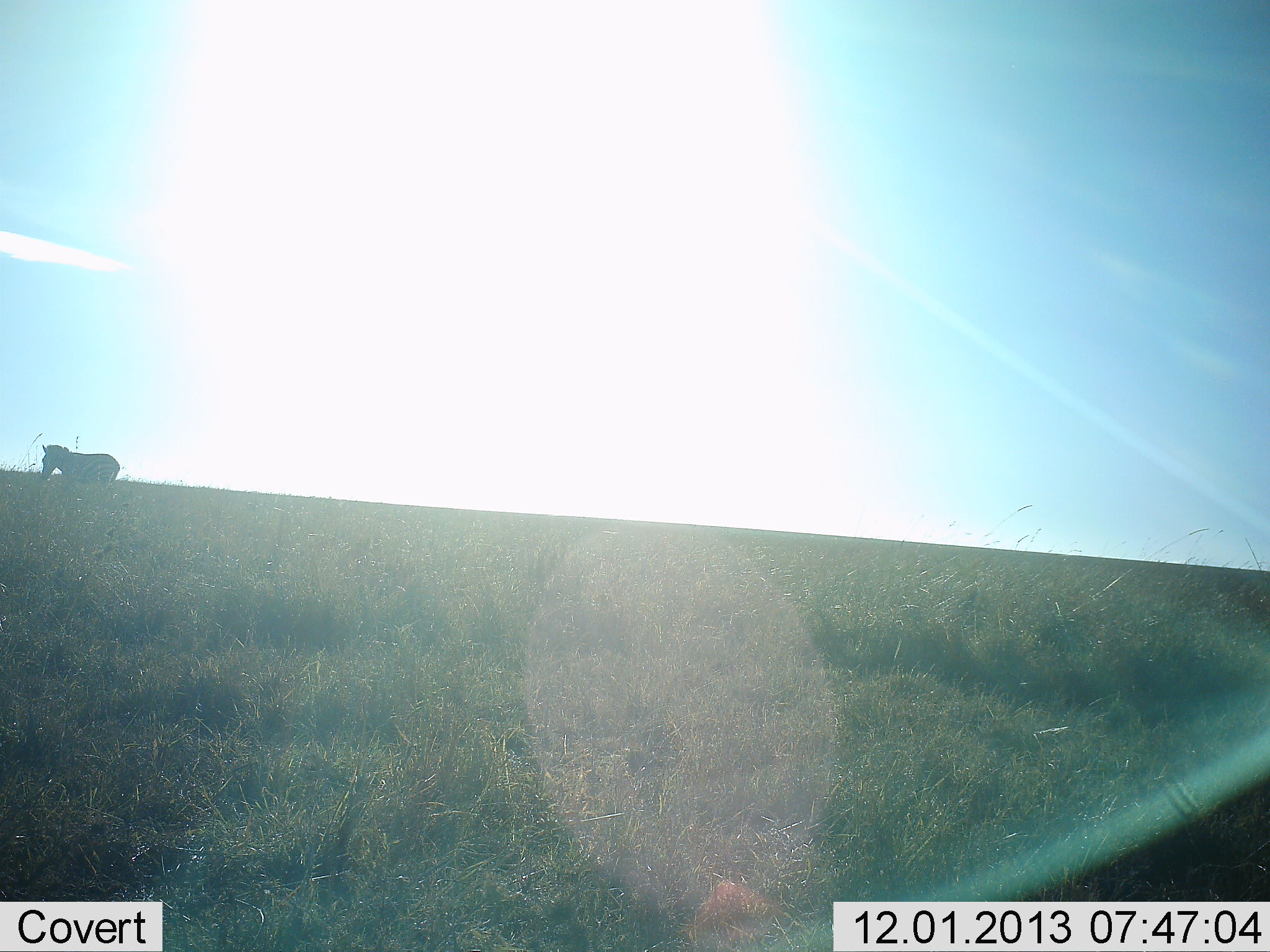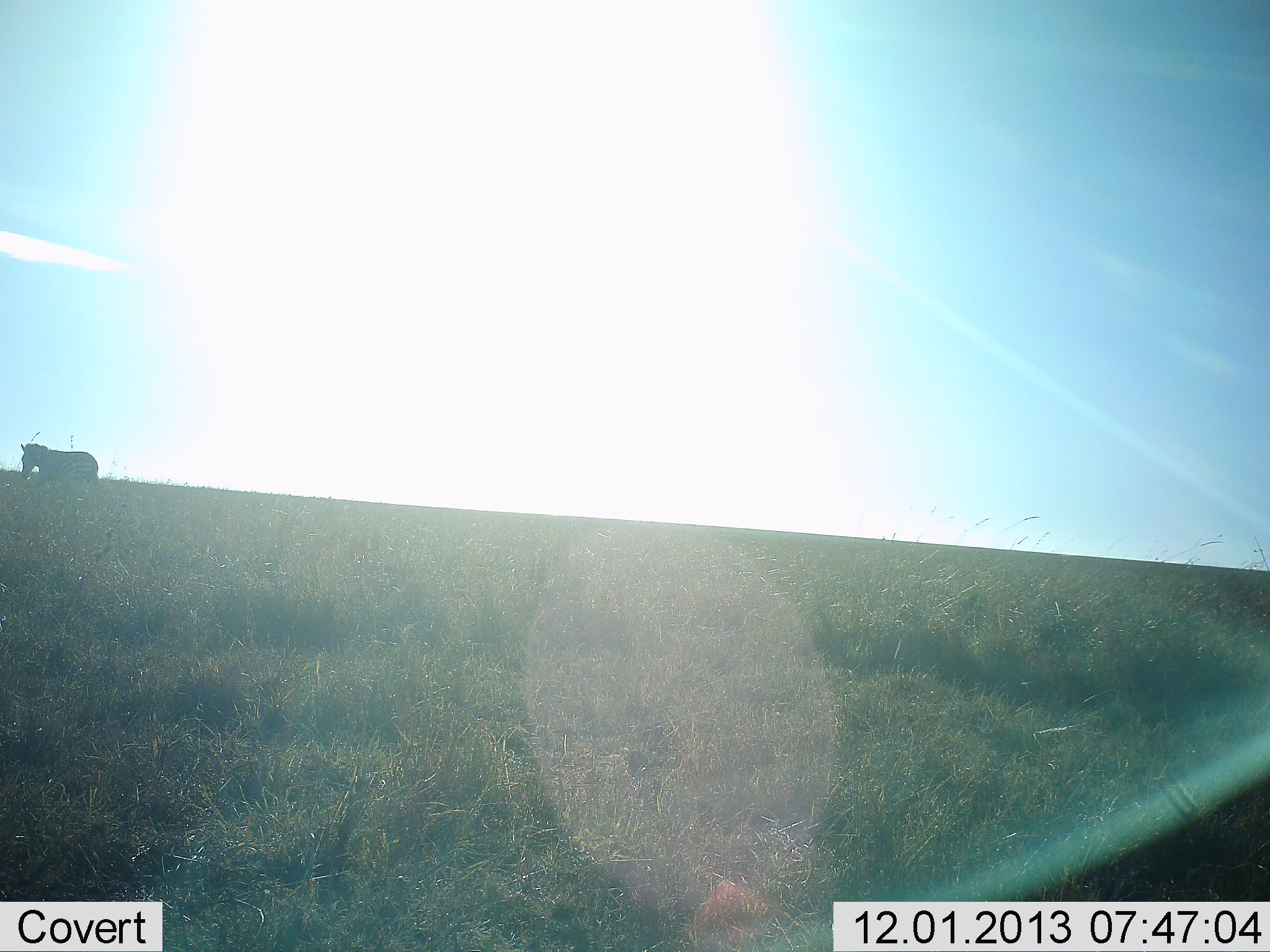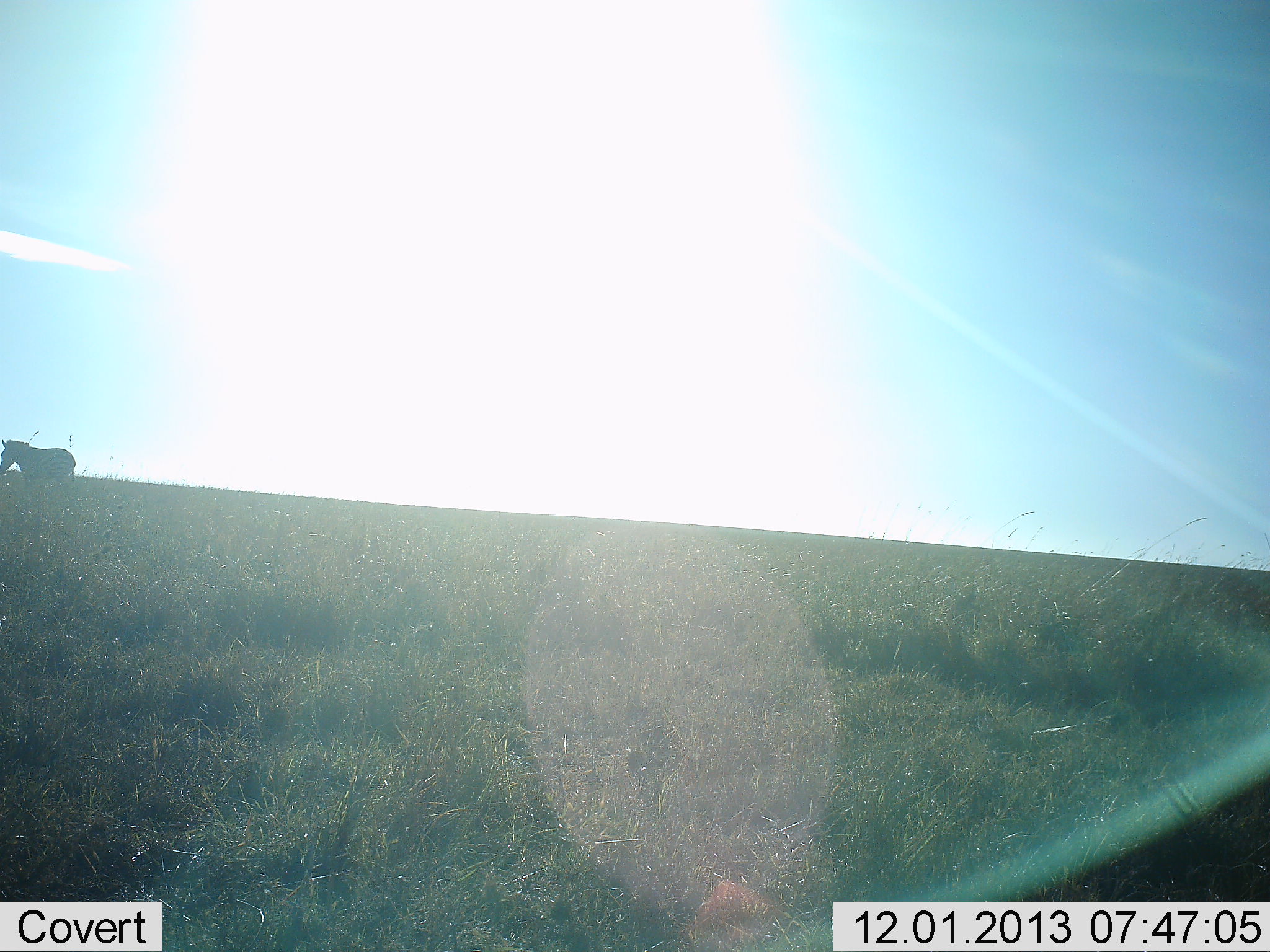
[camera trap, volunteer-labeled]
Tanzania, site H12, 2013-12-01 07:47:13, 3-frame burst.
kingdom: Animalia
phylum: Chordata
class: Mammalia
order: Perissodactyla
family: Equidae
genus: Equus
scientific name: Equus quagga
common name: plains zebra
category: zebra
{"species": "zebra (plains zebra) (Equus quagga)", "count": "1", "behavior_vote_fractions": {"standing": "0%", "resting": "0%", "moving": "100%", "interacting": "0%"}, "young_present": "0%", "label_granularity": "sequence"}